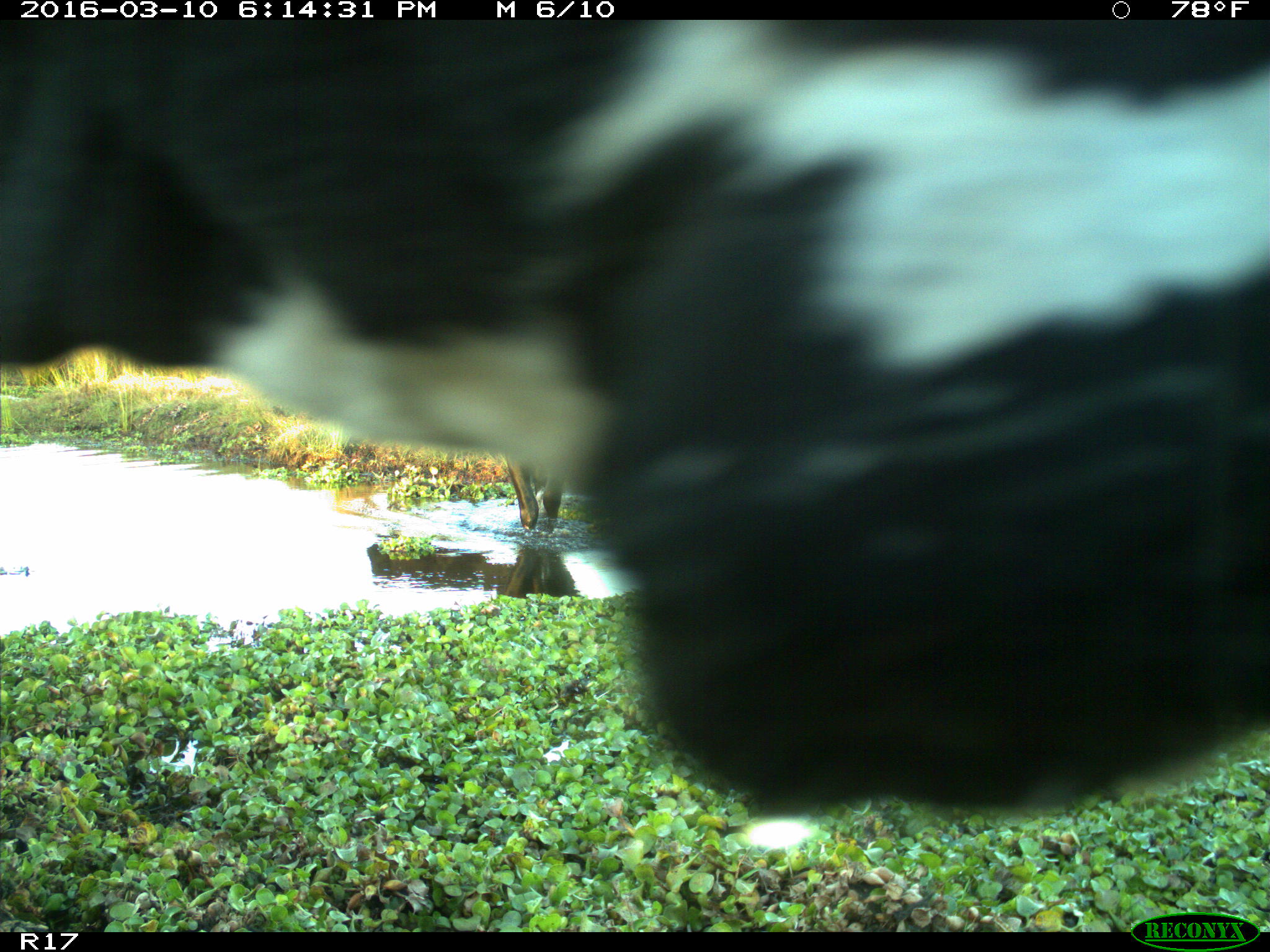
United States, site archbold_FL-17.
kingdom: Animalia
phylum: Chordata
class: Mammalia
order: Artiodactyla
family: Bovidae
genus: Bos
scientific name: Bos taurus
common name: domestic cow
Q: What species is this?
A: Bos taurus (domestic cow).